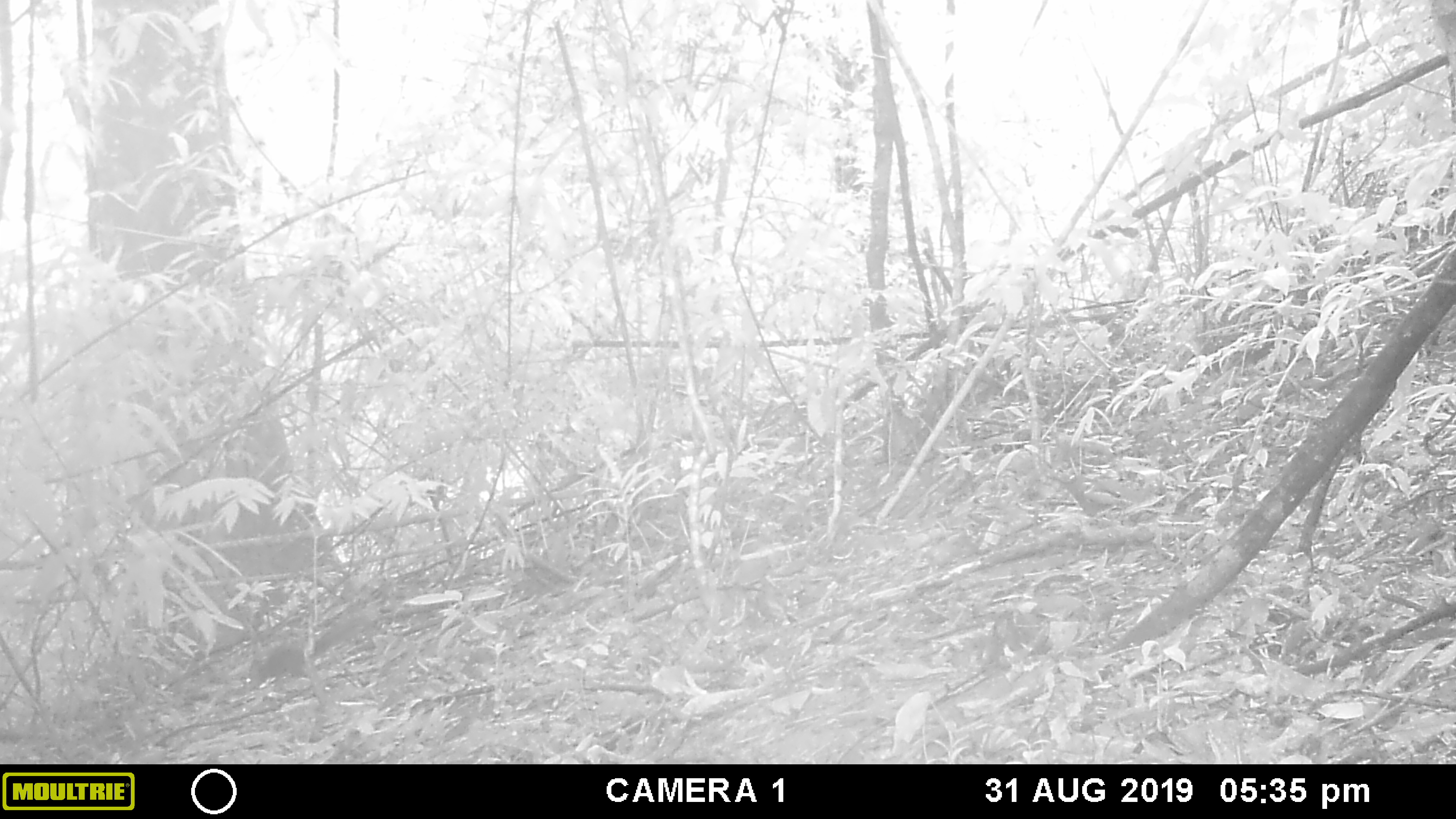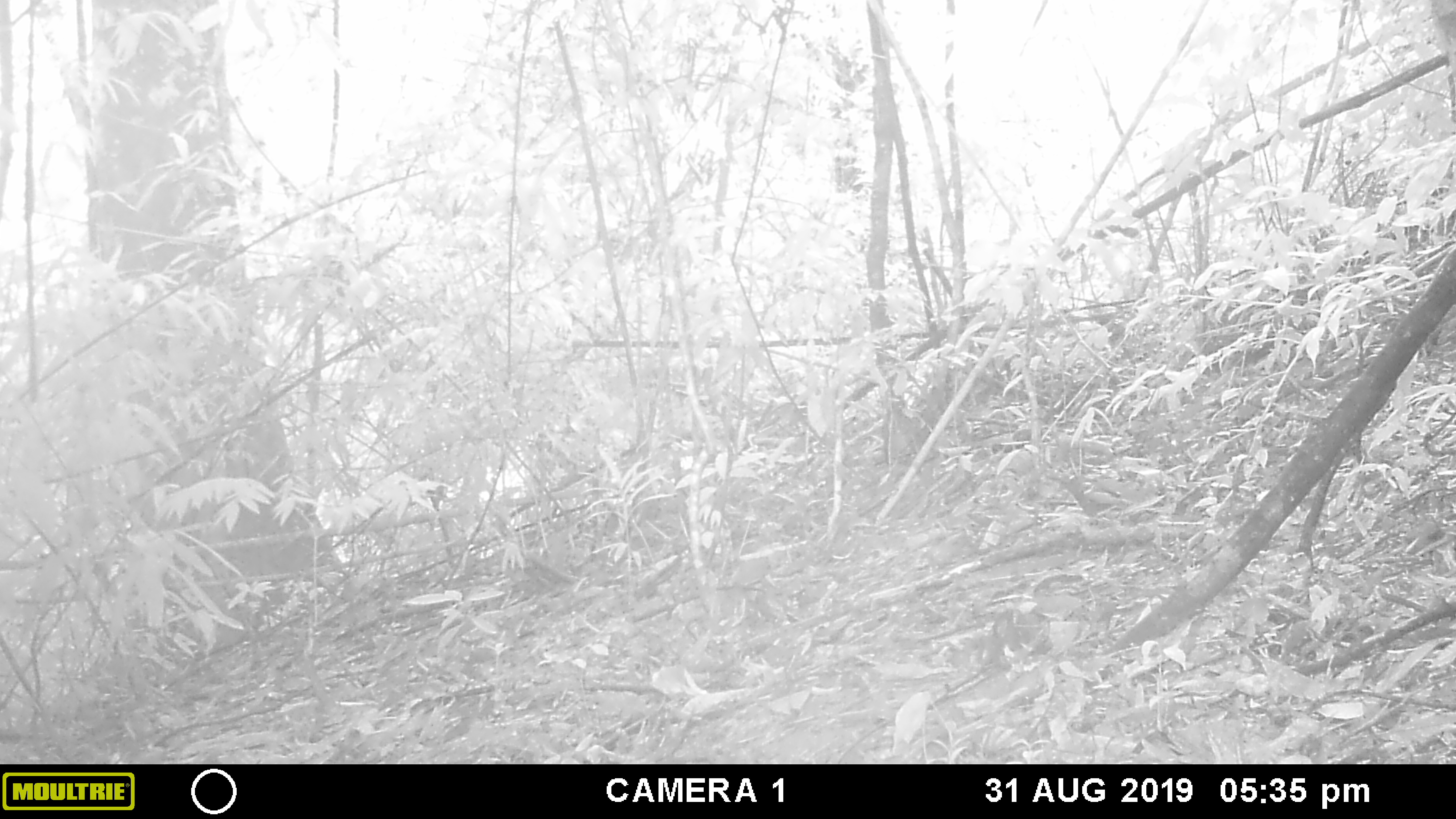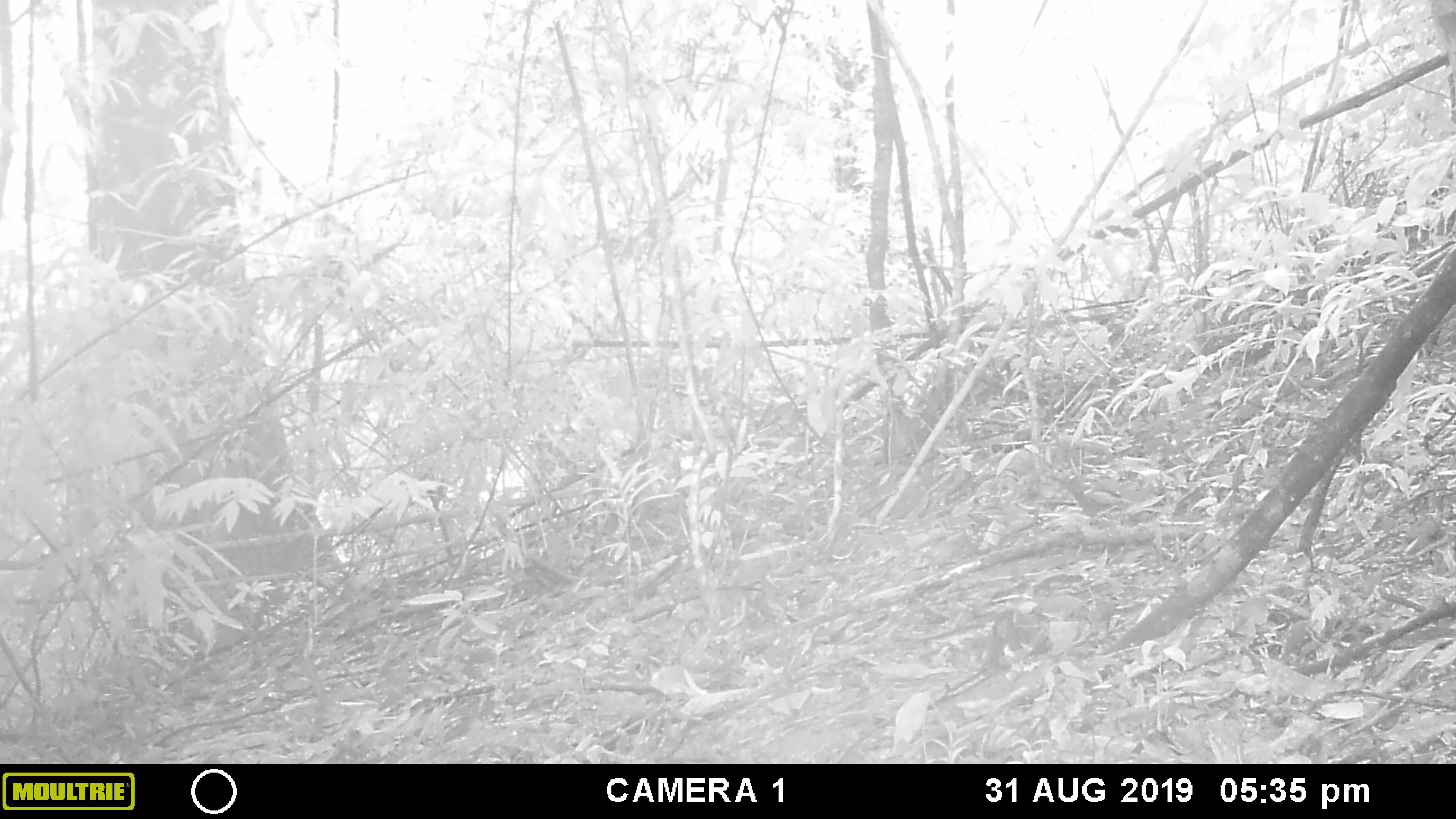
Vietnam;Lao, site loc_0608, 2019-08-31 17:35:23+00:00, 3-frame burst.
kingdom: Animalia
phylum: Chordata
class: Mammalia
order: Rodentia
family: Sciuridae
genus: Dremomys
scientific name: Dremomys rufigenis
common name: red-cheeked squirrel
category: red cheeked squirrel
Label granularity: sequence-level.